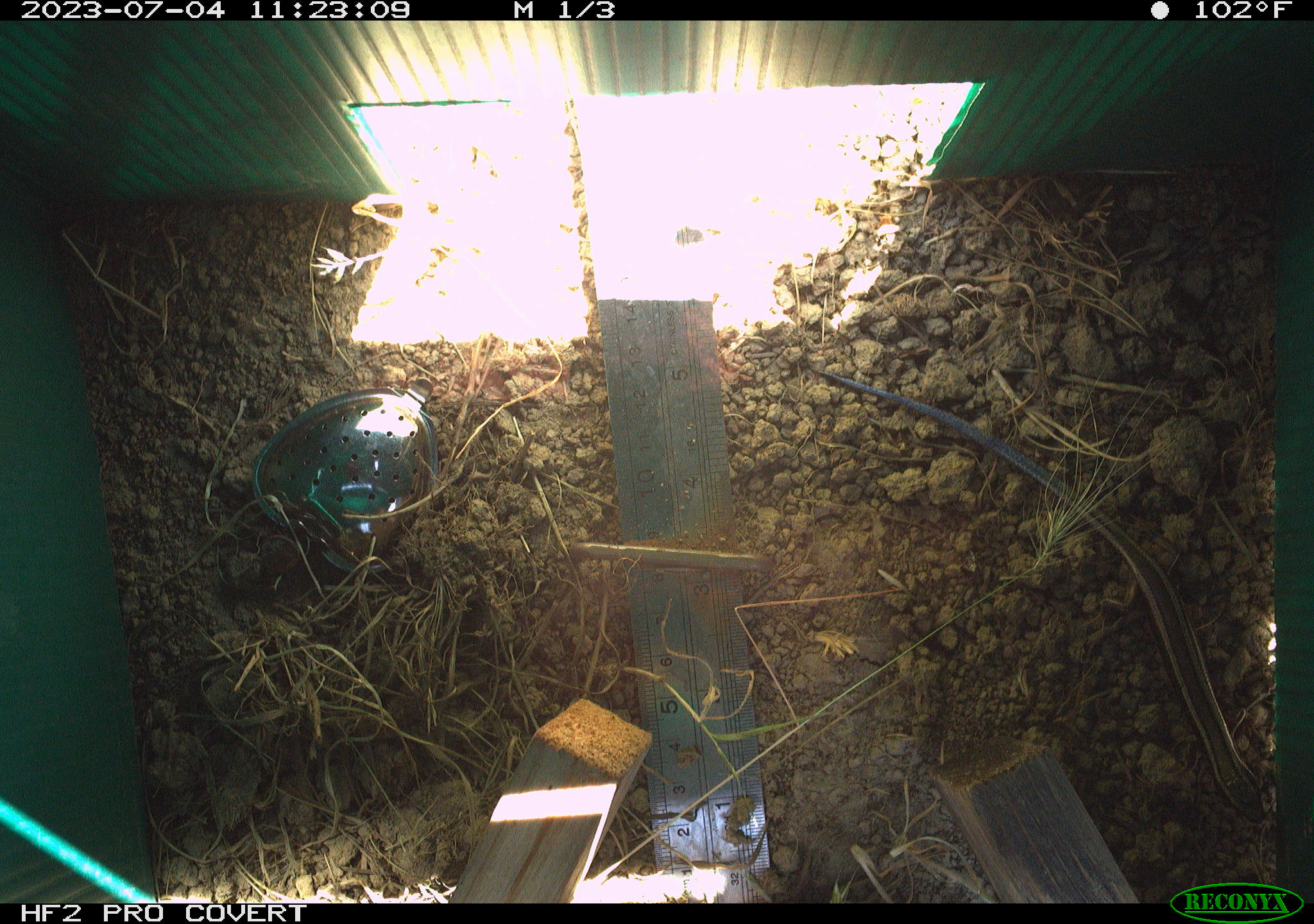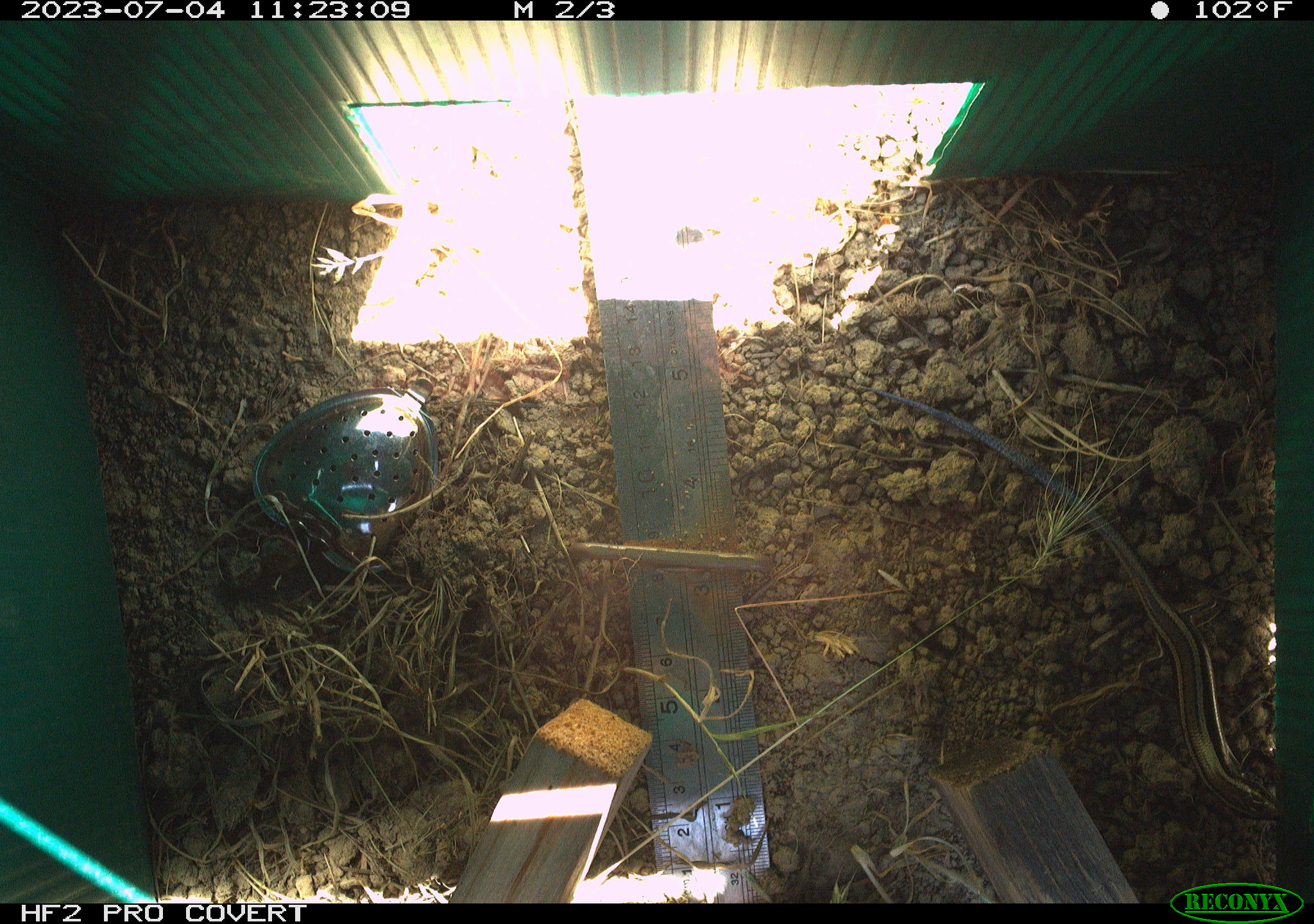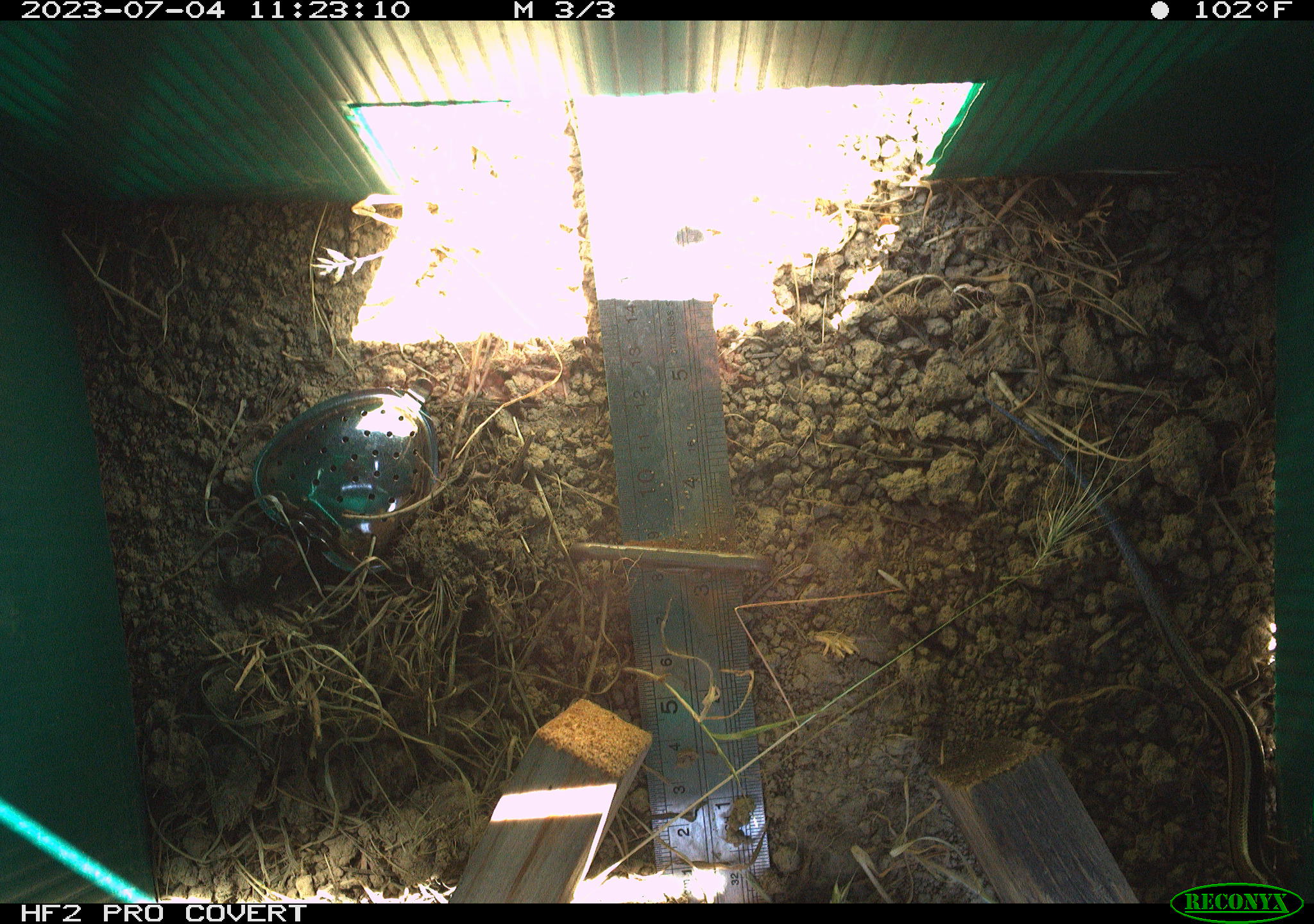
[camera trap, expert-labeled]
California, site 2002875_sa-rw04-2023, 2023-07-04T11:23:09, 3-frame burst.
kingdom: Animalia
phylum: Chordata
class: Reptilia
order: Squamata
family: Scincidae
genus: Plestiodon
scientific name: Plestiodon skiltonianus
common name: western skink